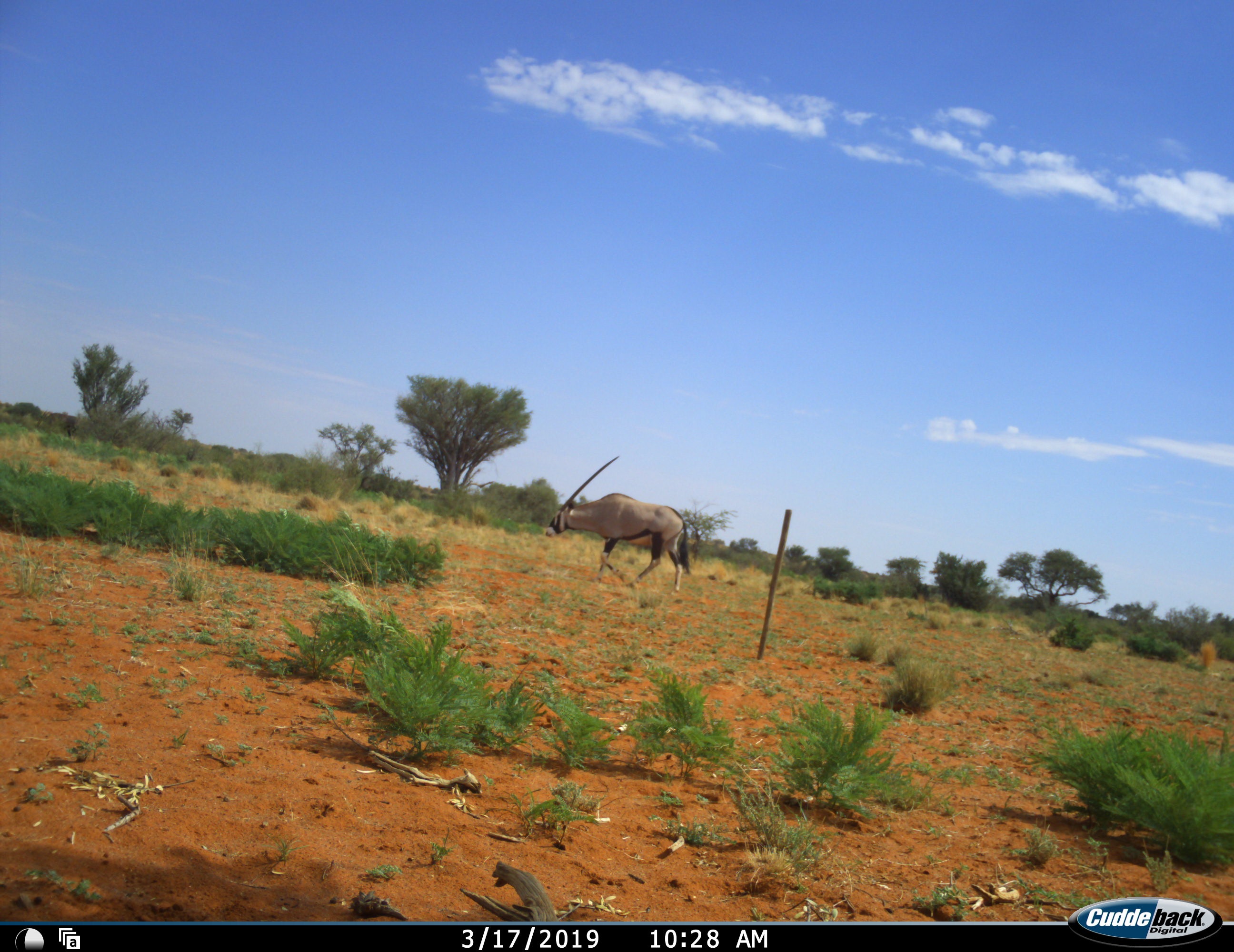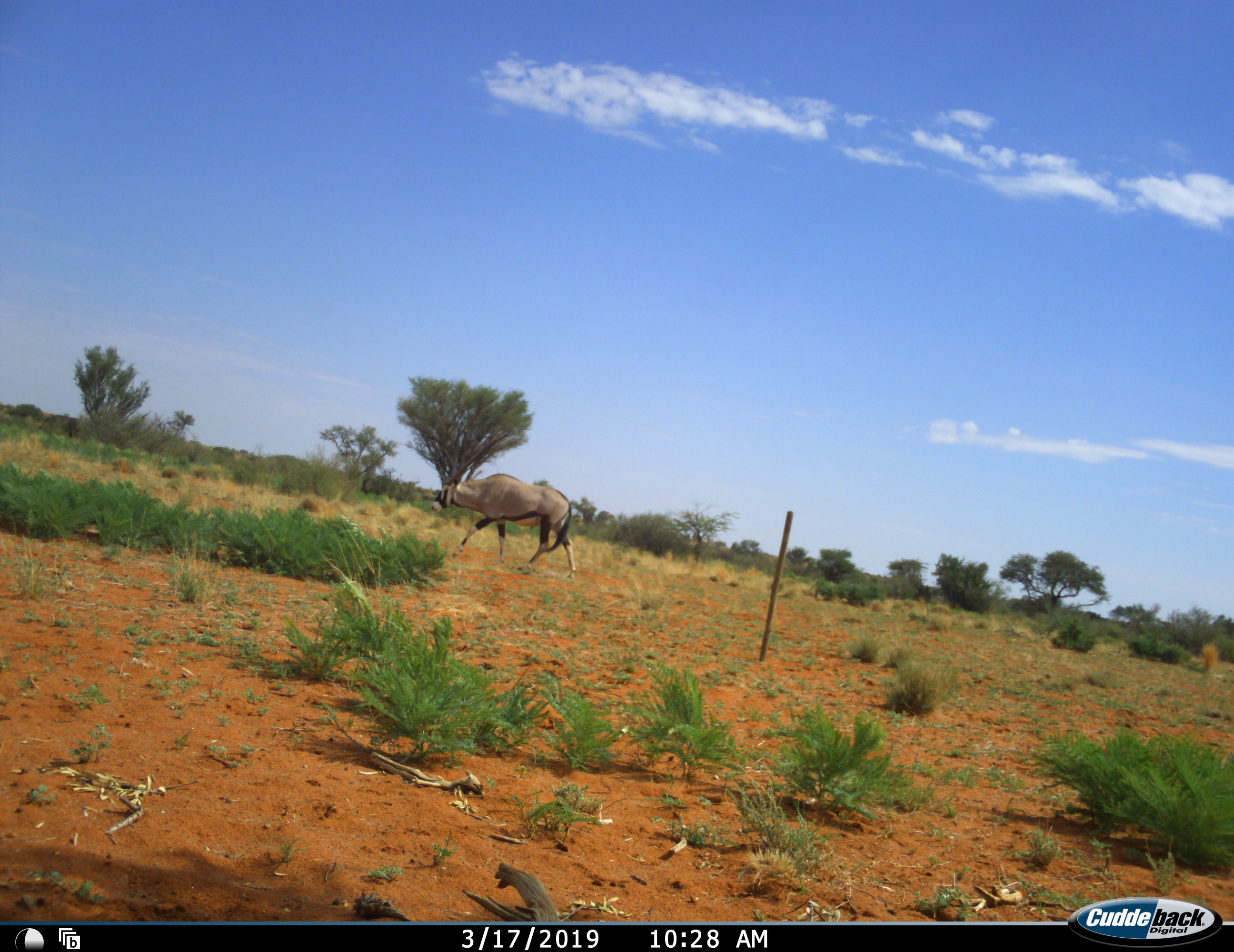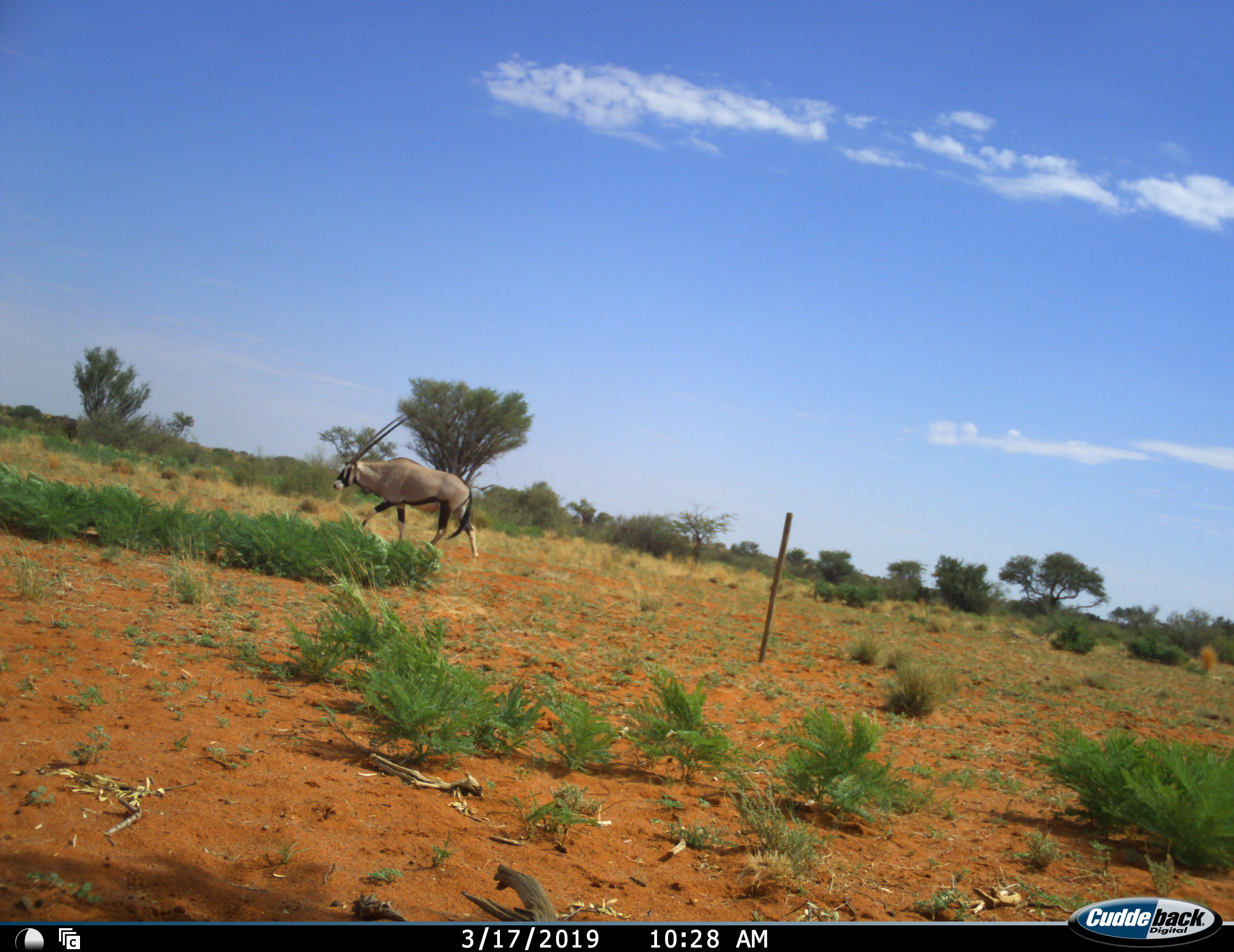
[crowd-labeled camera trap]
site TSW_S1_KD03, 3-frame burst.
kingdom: Animalia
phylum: Chordata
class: Mammalia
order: Artiodactyla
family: Bovidae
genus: Oryx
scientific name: Oryx gazella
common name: gemsbok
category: oryx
Oryx (gemsbok) (Oryx gazella), count 1. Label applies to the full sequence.